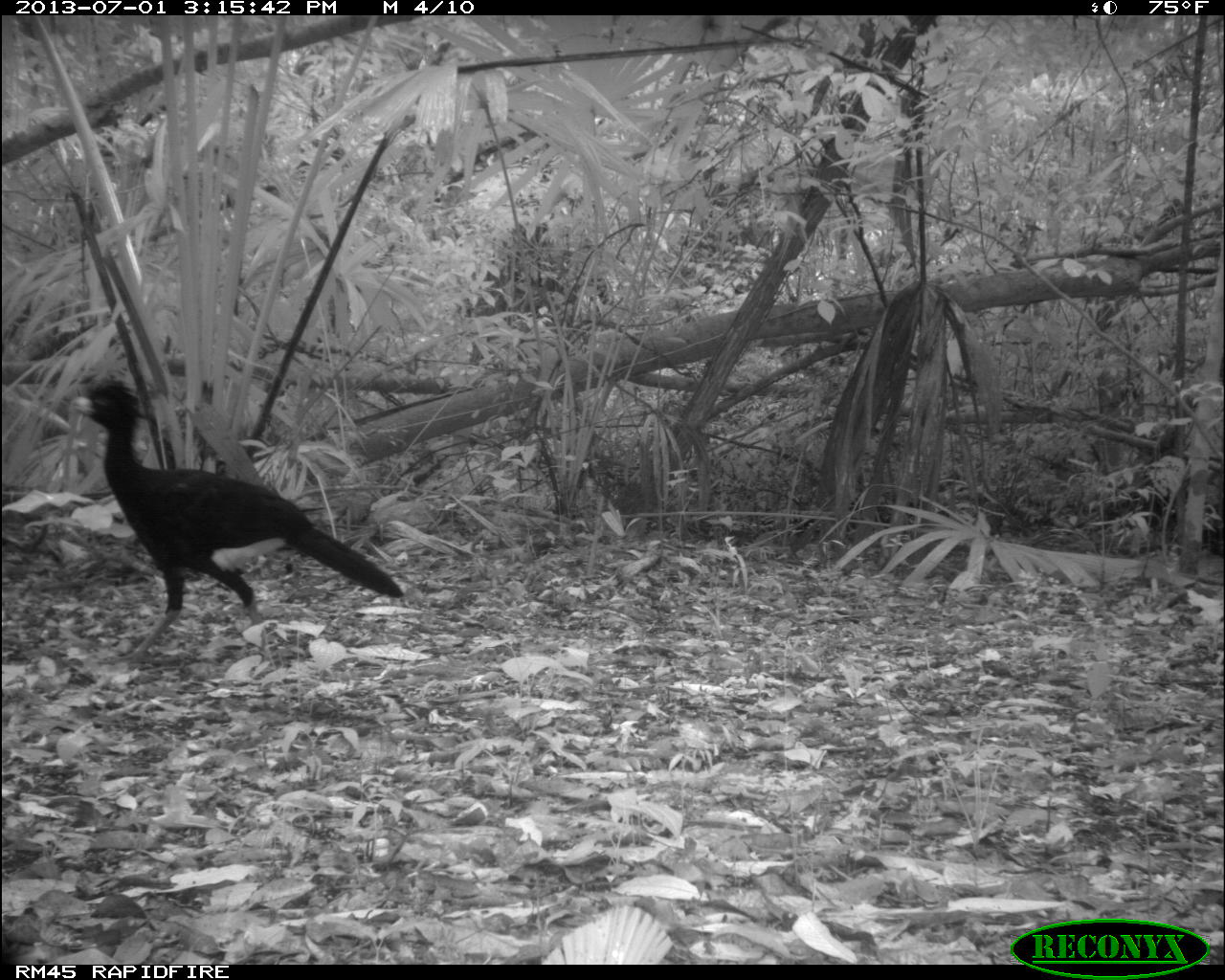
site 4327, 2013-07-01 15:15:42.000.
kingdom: Animalia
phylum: Chordata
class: Aves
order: Galliformes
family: Cracidae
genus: Crax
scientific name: Crax rubra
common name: great curassow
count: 1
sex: male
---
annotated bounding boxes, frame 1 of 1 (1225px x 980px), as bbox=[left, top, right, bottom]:
crax rubra: bbox=[67, 374, 405, 665]